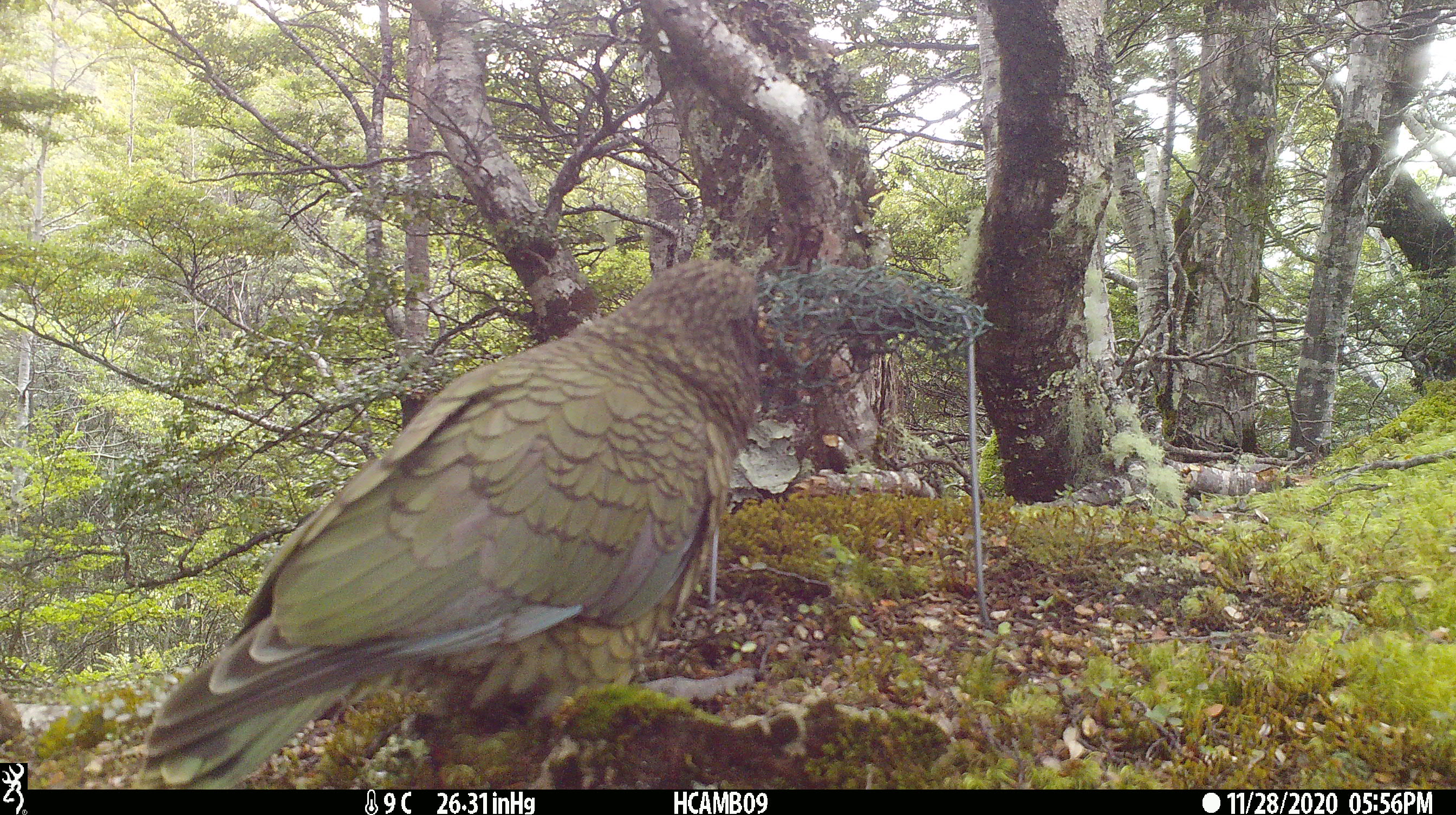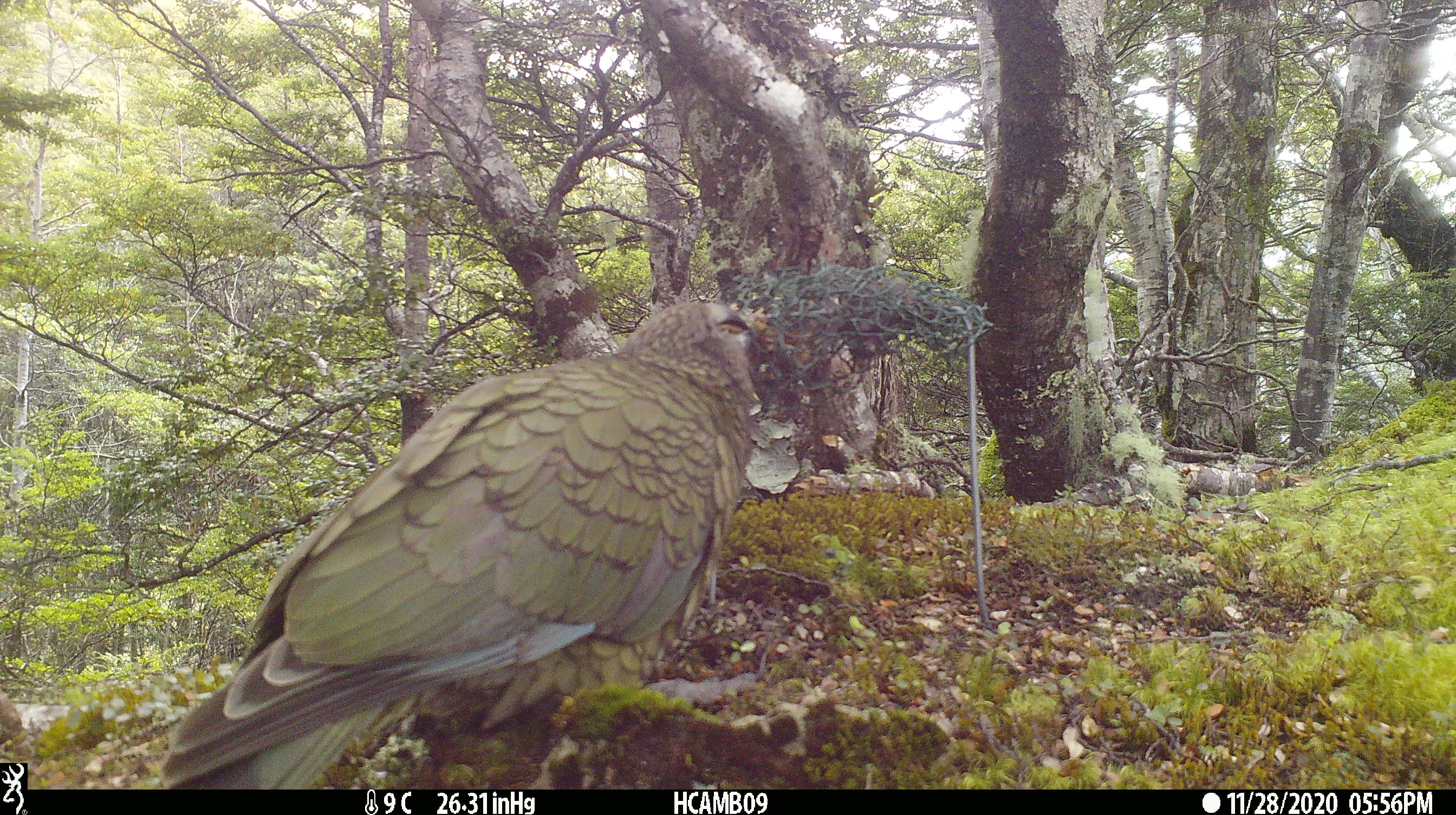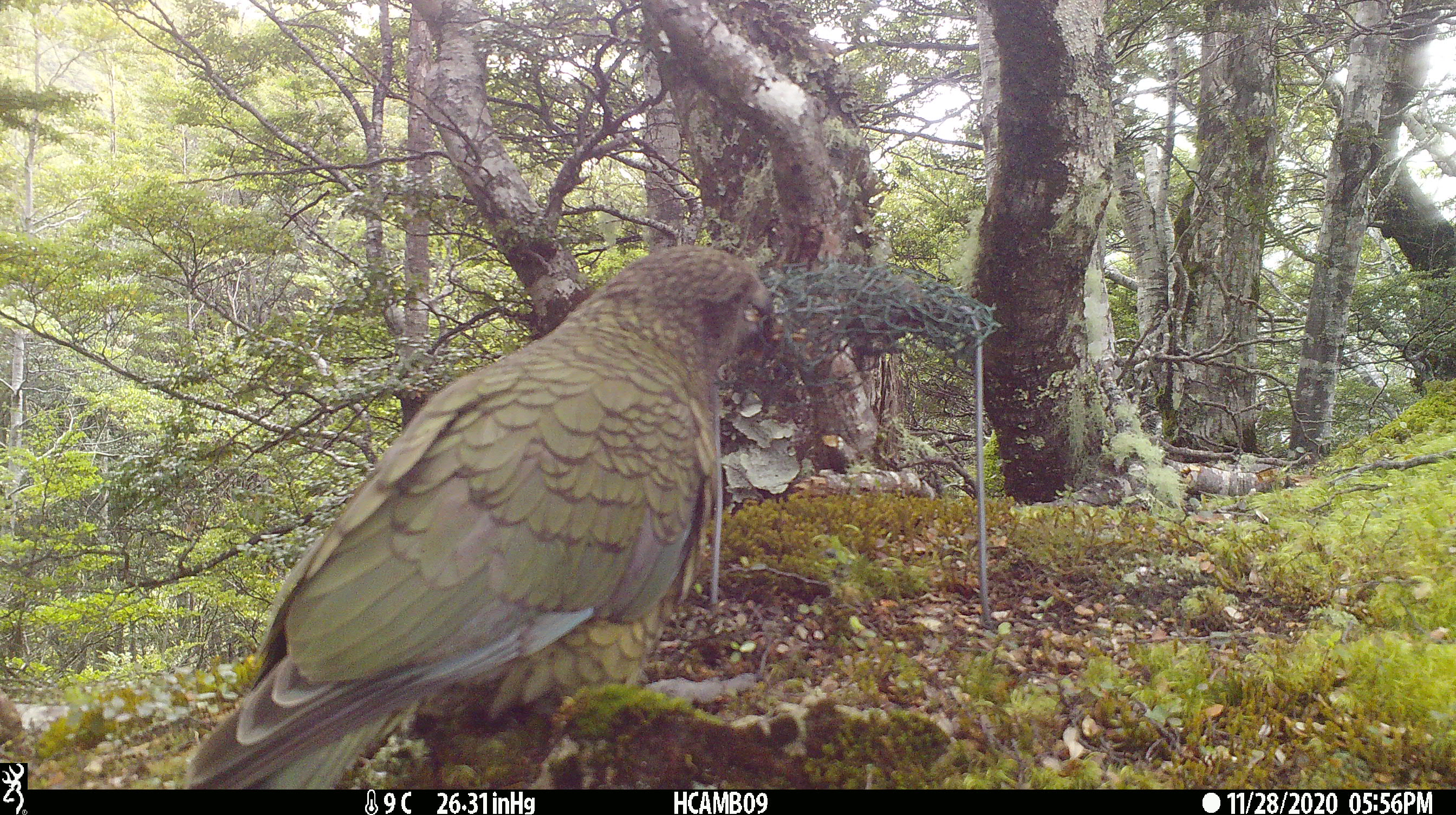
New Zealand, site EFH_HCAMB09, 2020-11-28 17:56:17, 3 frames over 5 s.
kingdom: Animalia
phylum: Chordata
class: Aves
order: Psittaciformes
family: Strigopidae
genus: Nestor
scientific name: Nestor notabilis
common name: kea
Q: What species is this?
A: Kea (Nestor notabilis).